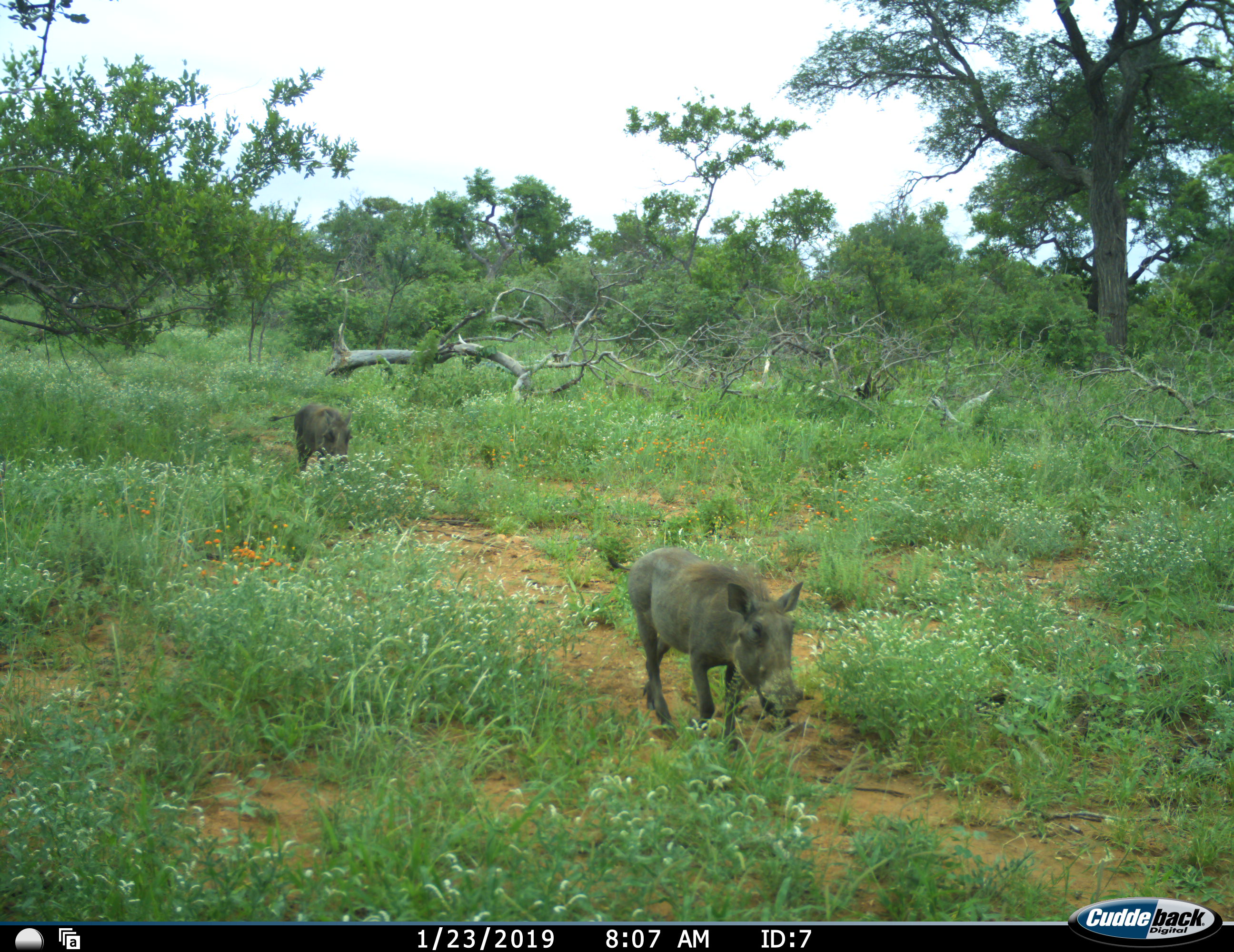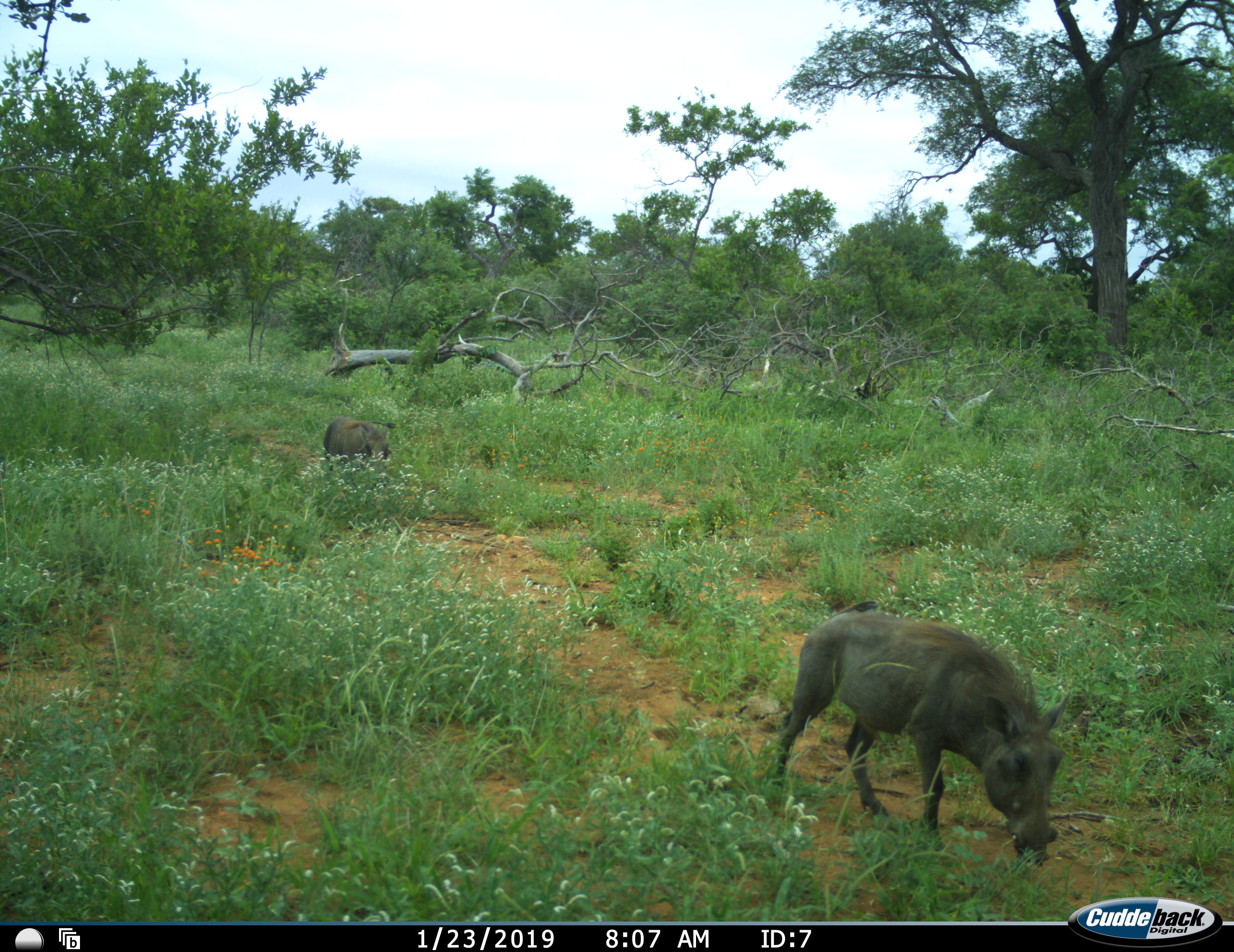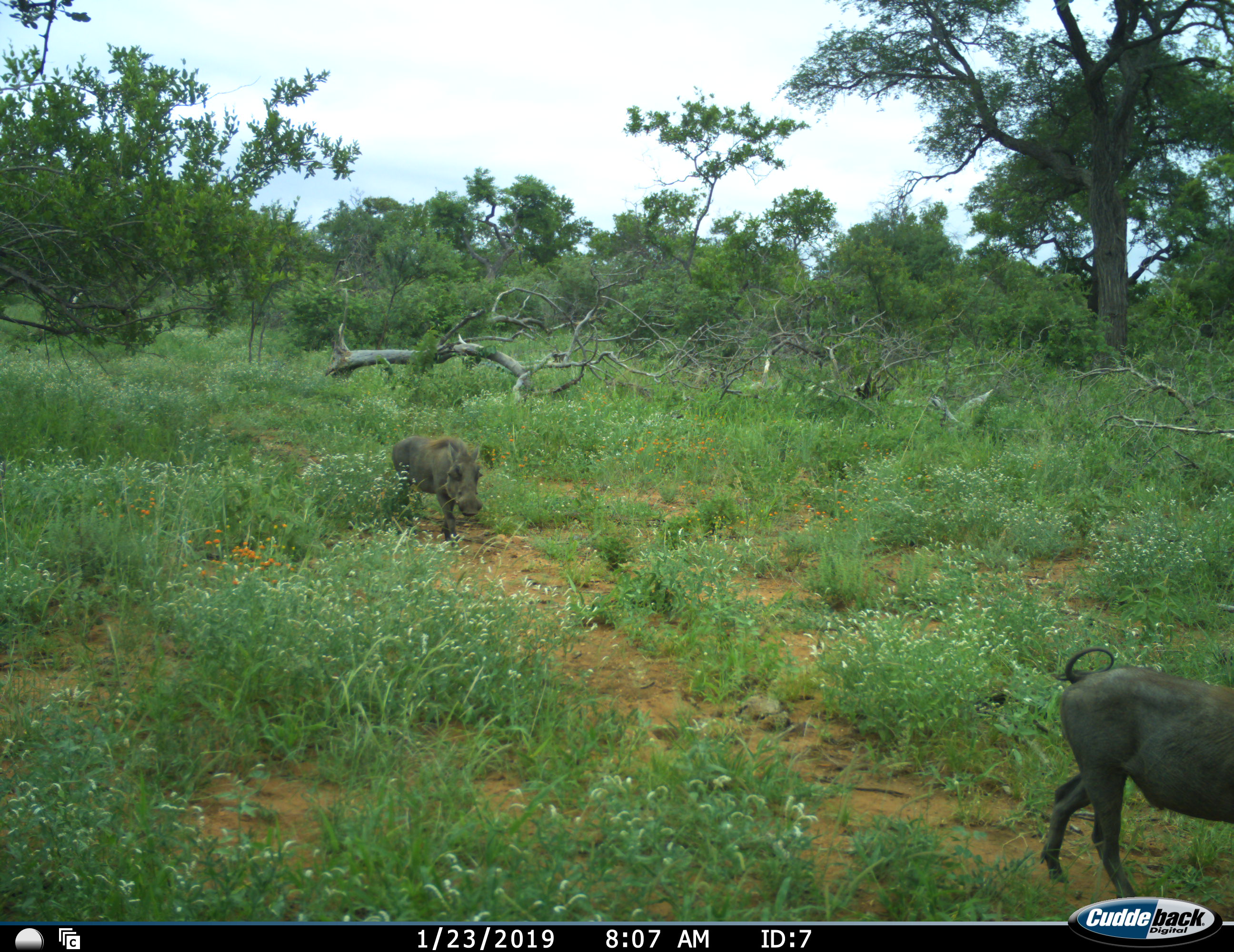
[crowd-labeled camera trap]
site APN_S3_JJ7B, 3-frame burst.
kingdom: Animalia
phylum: Chordata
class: Mammalia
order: Artiodactyla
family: Suidae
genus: Phacochoerus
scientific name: Phacochoerus africanus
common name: warthog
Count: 2.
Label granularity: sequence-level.